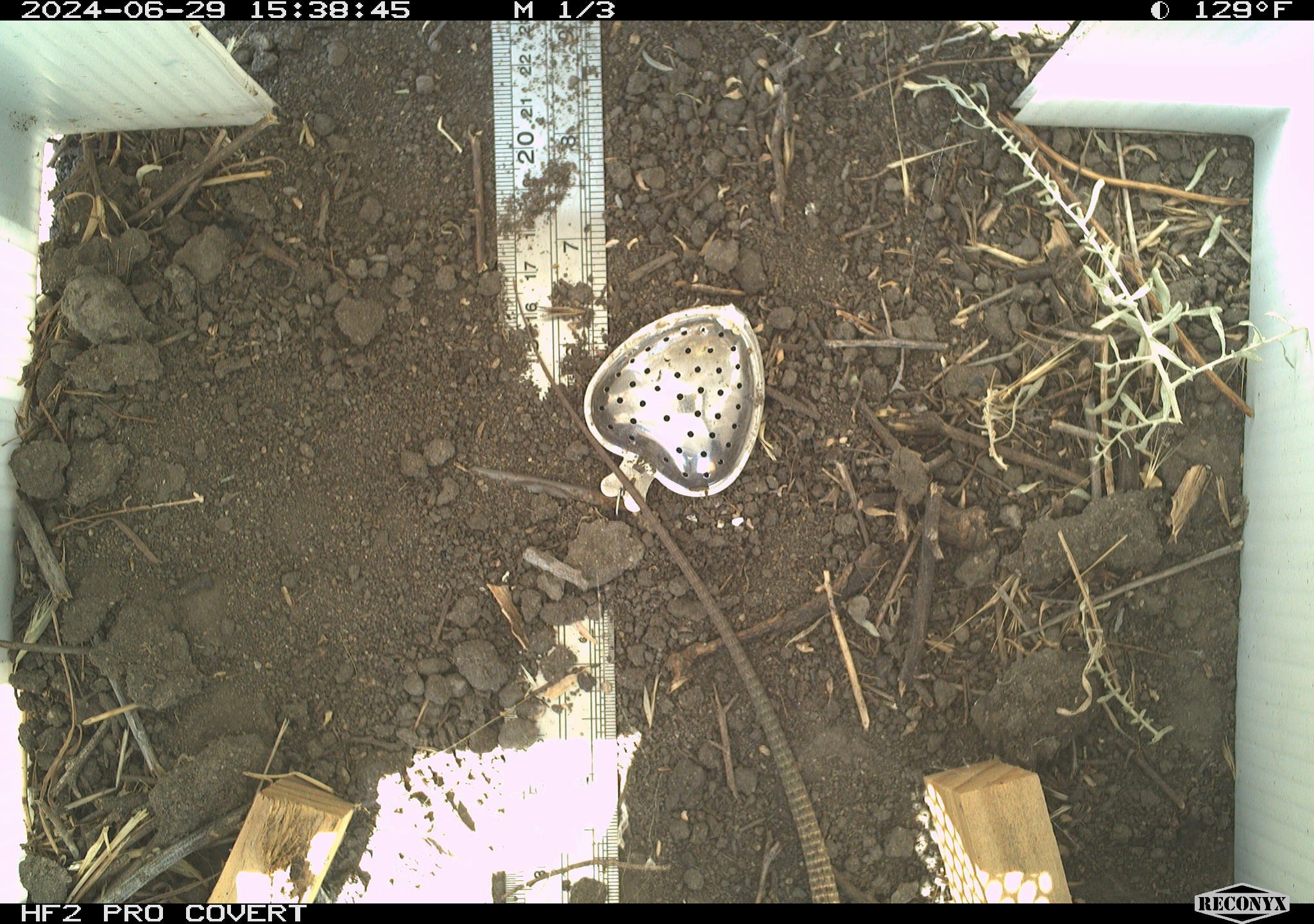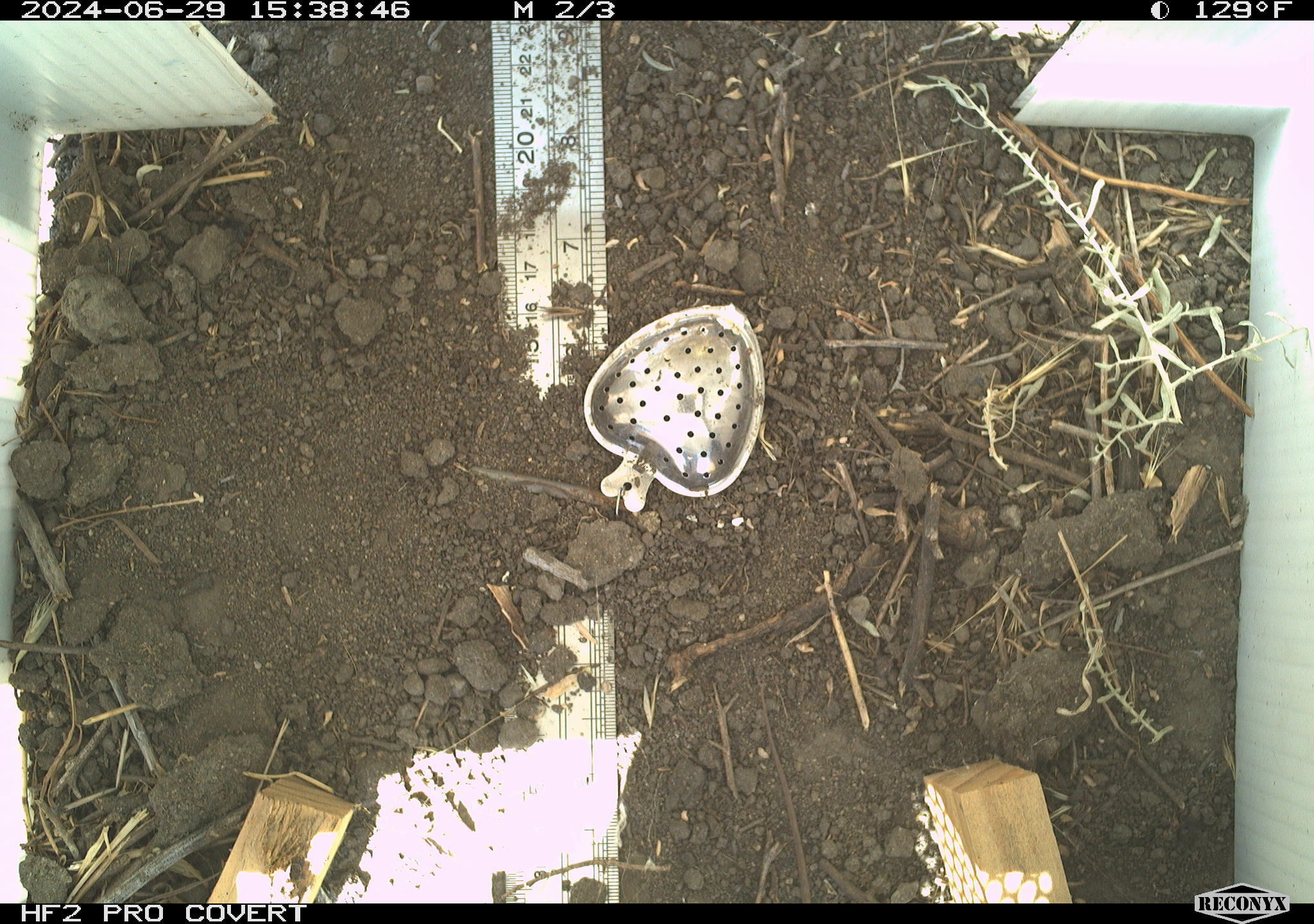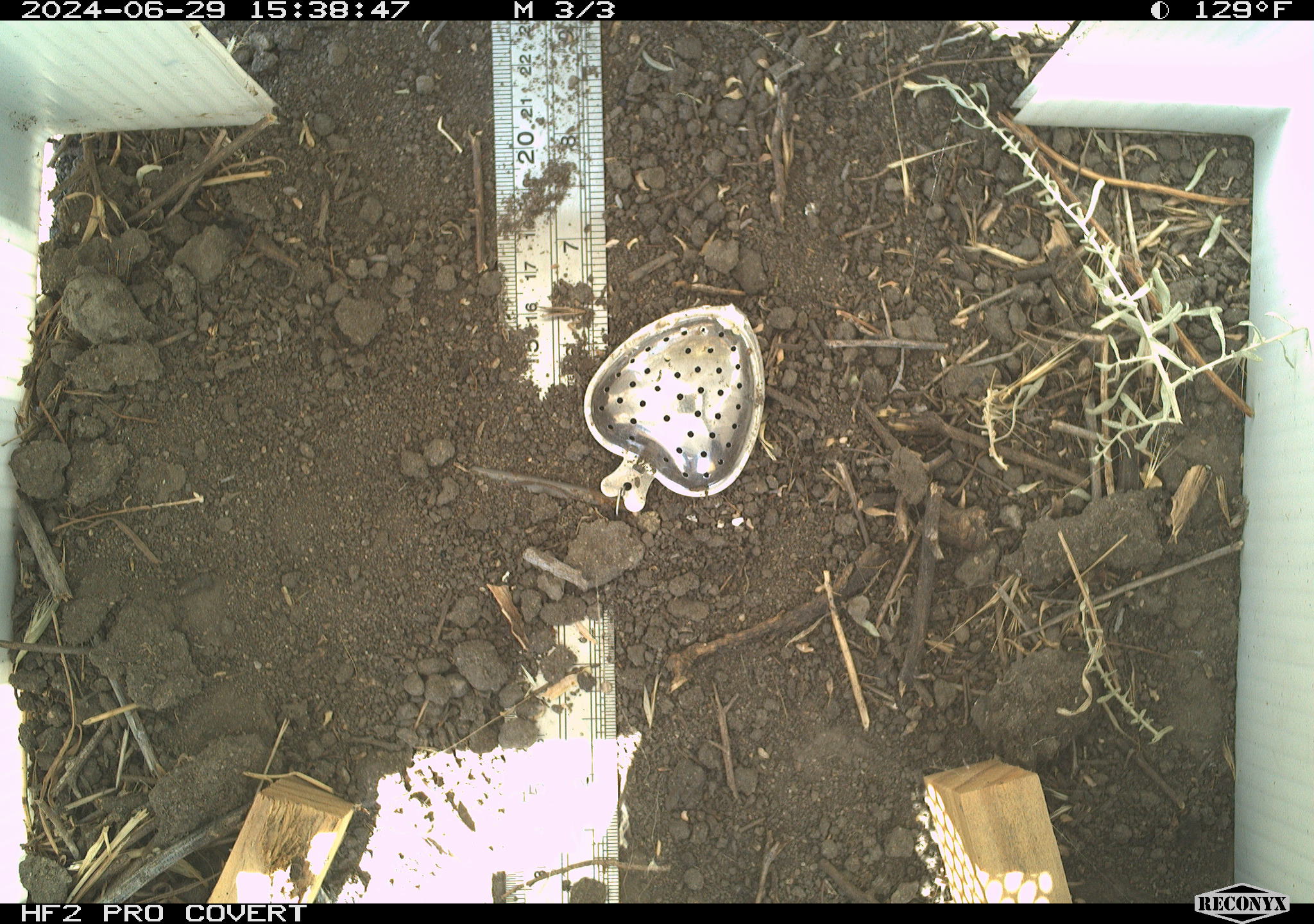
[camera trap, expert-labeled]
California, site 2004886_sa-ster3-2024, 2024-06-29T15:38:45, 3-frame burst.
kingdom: Animalia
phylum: Chordata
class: Reptilia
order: Squamata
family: Teiidae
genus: Aspidoscelis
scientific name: Aspidoscelis tigris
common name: western whiptail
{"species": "western whiptail (Aspidoscelis tigris)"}